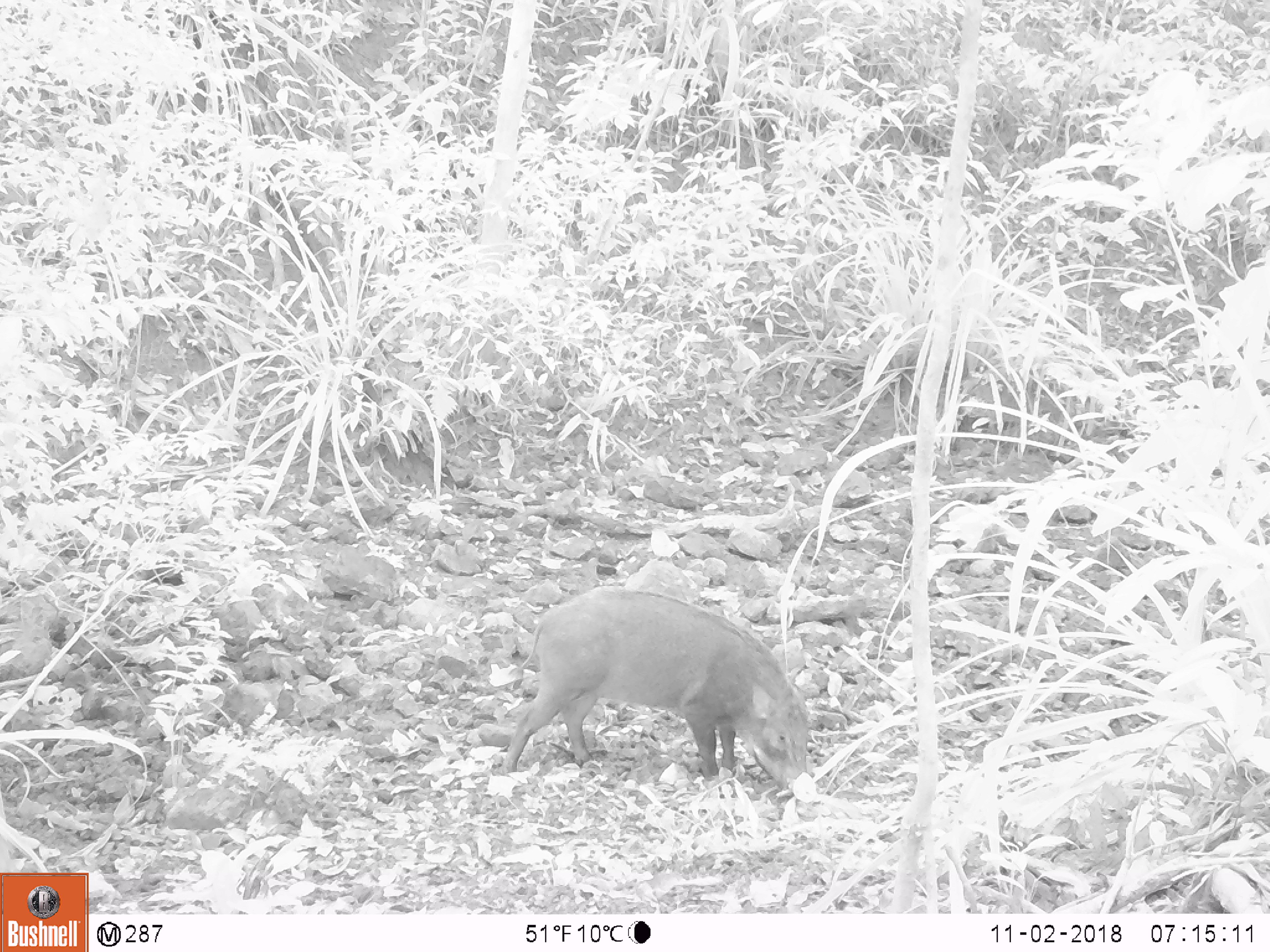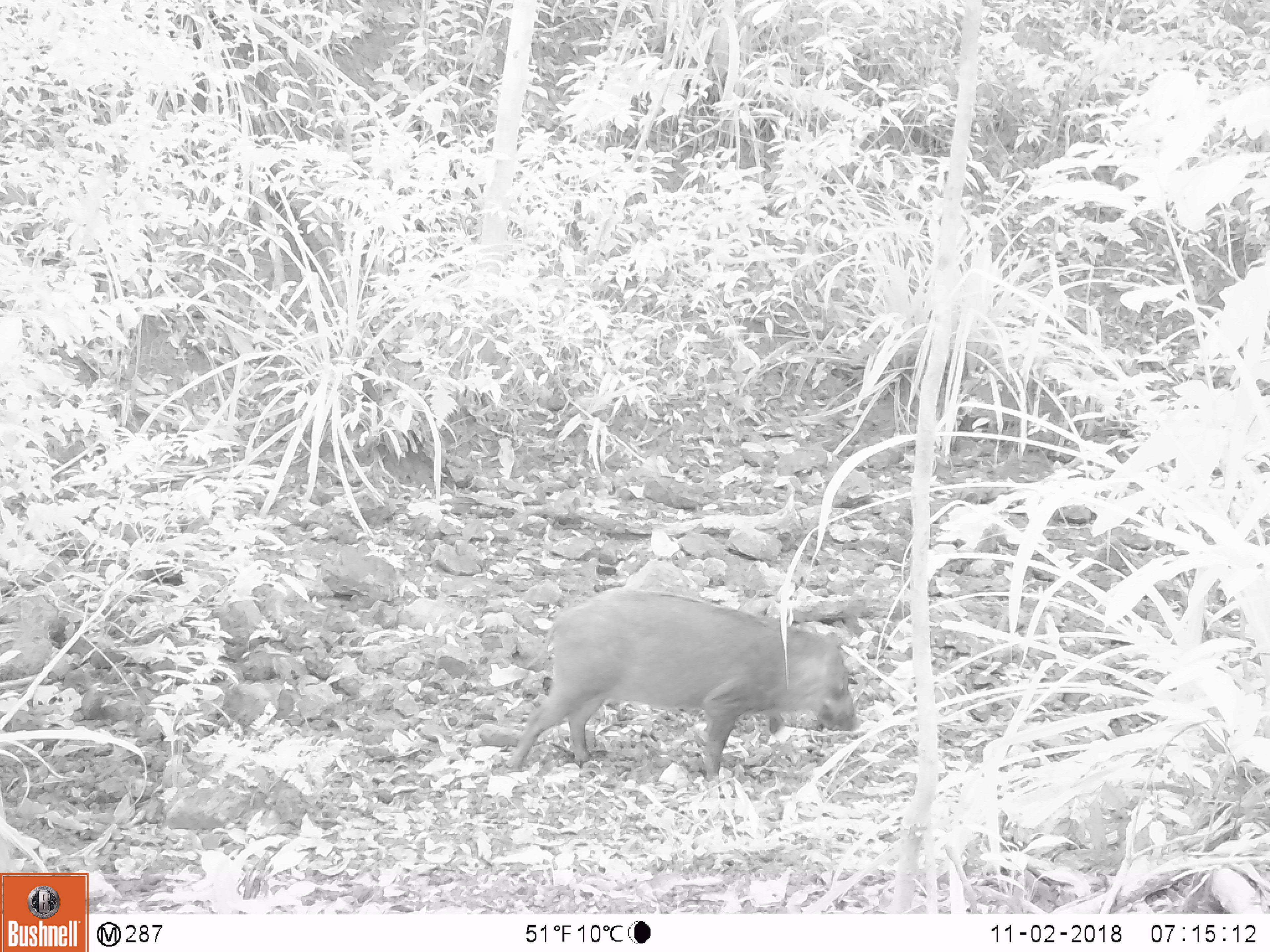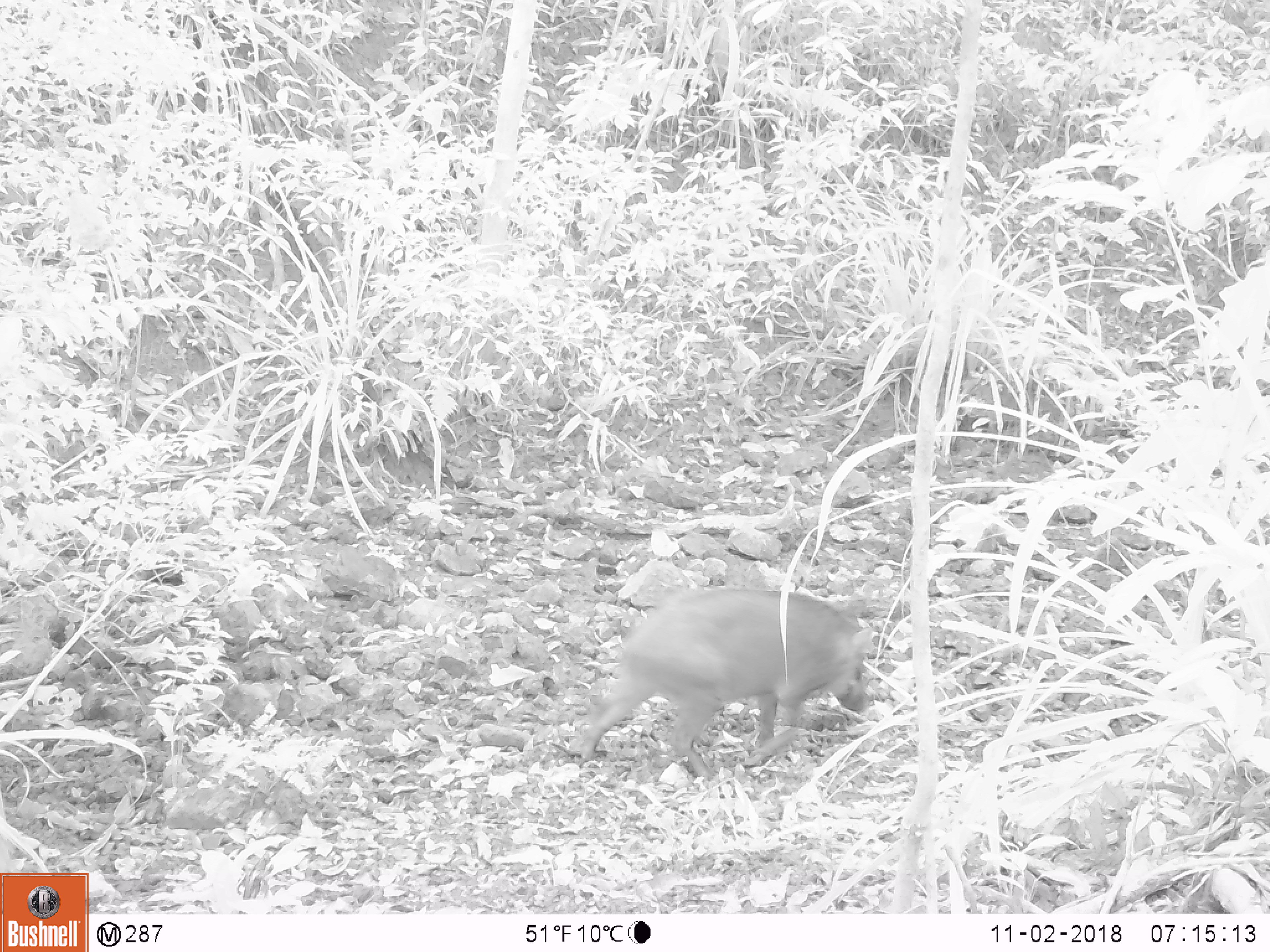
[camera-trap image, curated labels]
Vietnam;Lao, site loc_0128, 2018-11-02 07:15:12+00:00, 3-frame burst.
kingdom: Animalia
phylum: Chordata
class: Mammalia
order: Artiodactyla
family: Suidae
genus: Sus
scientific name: Sus scrofa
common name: eurasian wild pig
Eurasian wild pig (Sus scrofa). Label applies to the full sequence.